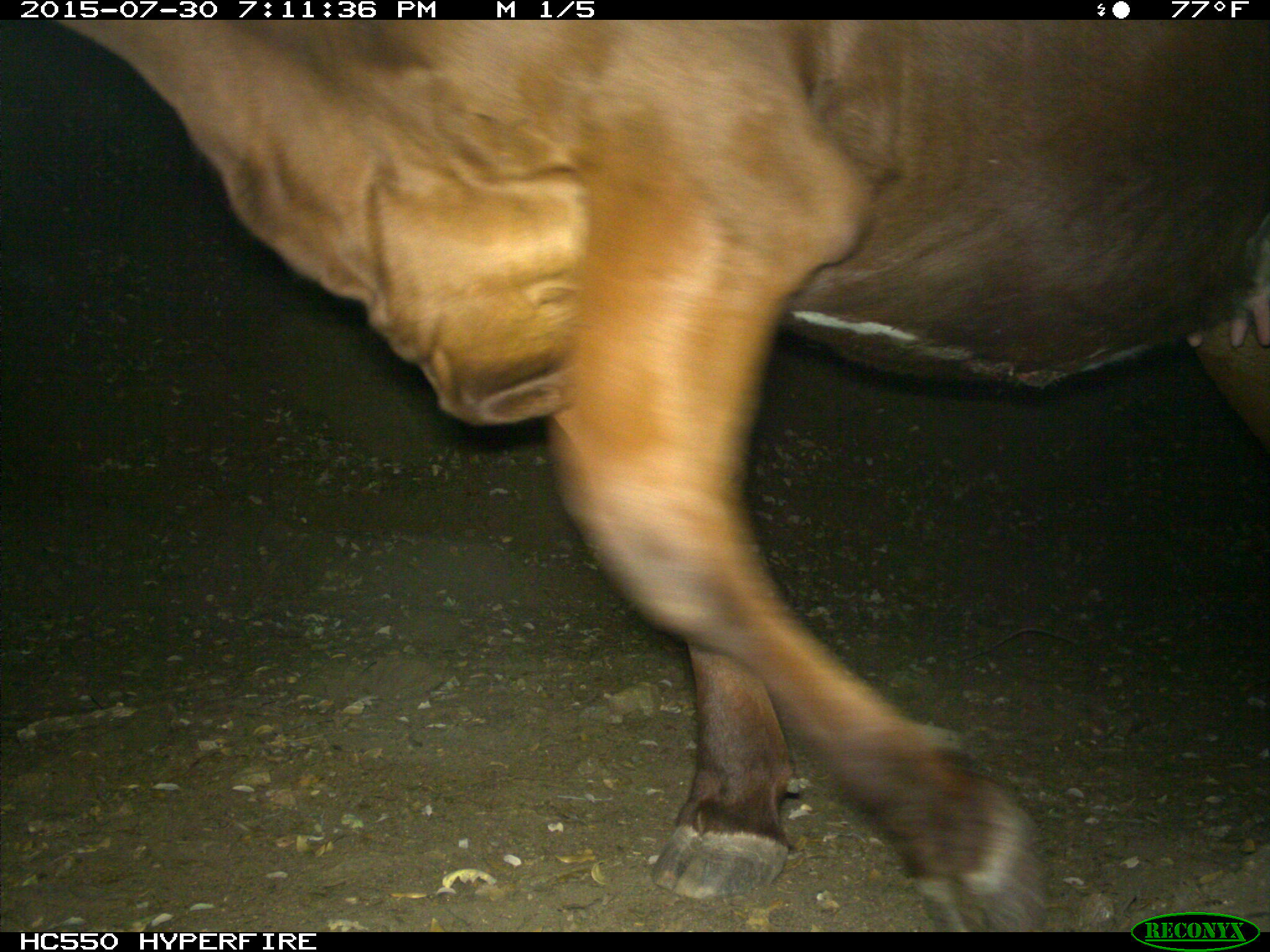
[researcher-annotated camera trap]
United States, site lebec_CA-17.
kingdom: Animalia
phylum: Chordata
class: Mammalia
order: Artiodactyla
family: Bovidae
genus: Bos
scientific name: Bos taurus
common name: domestic cow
Bos taurus (domestic cow).